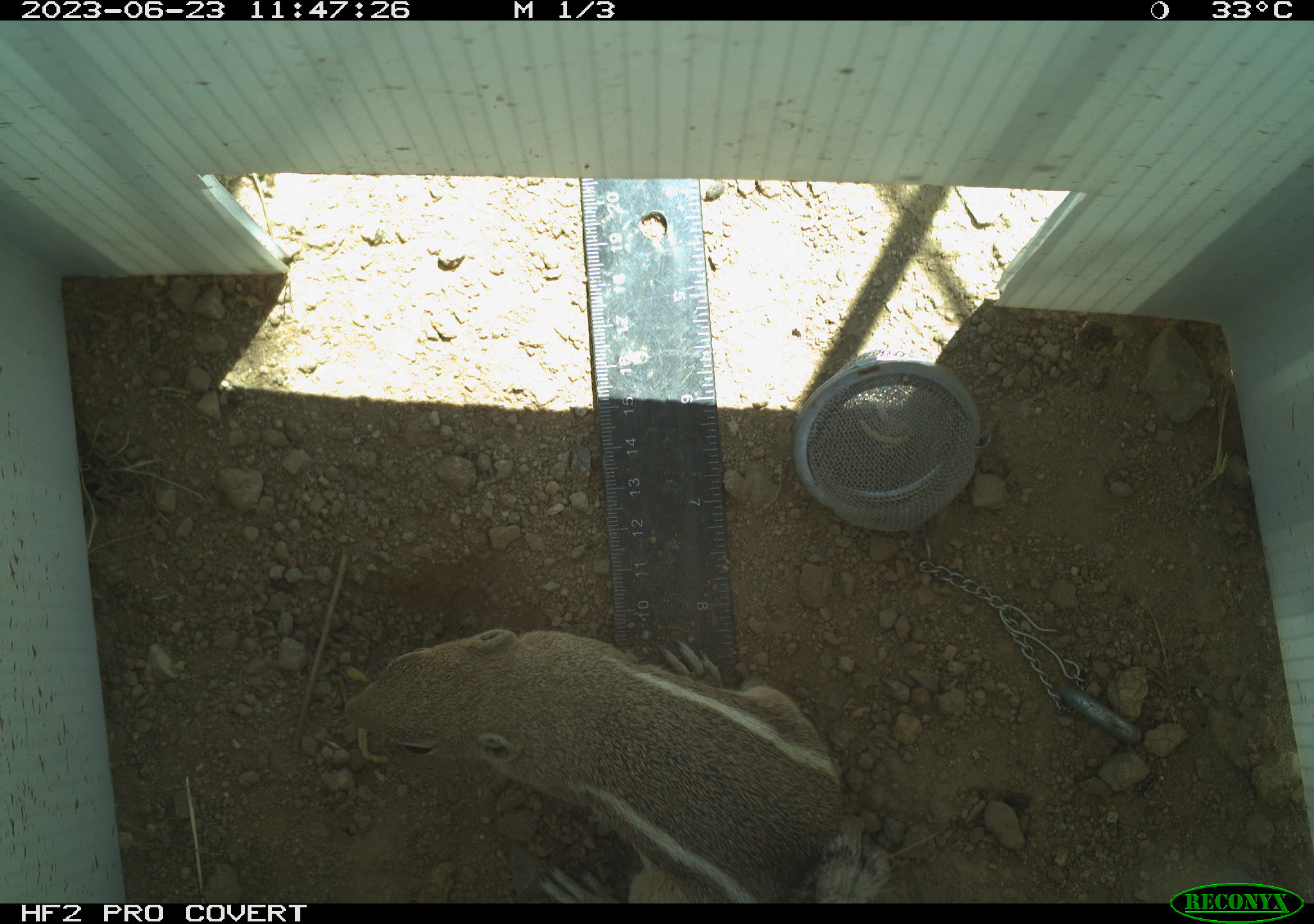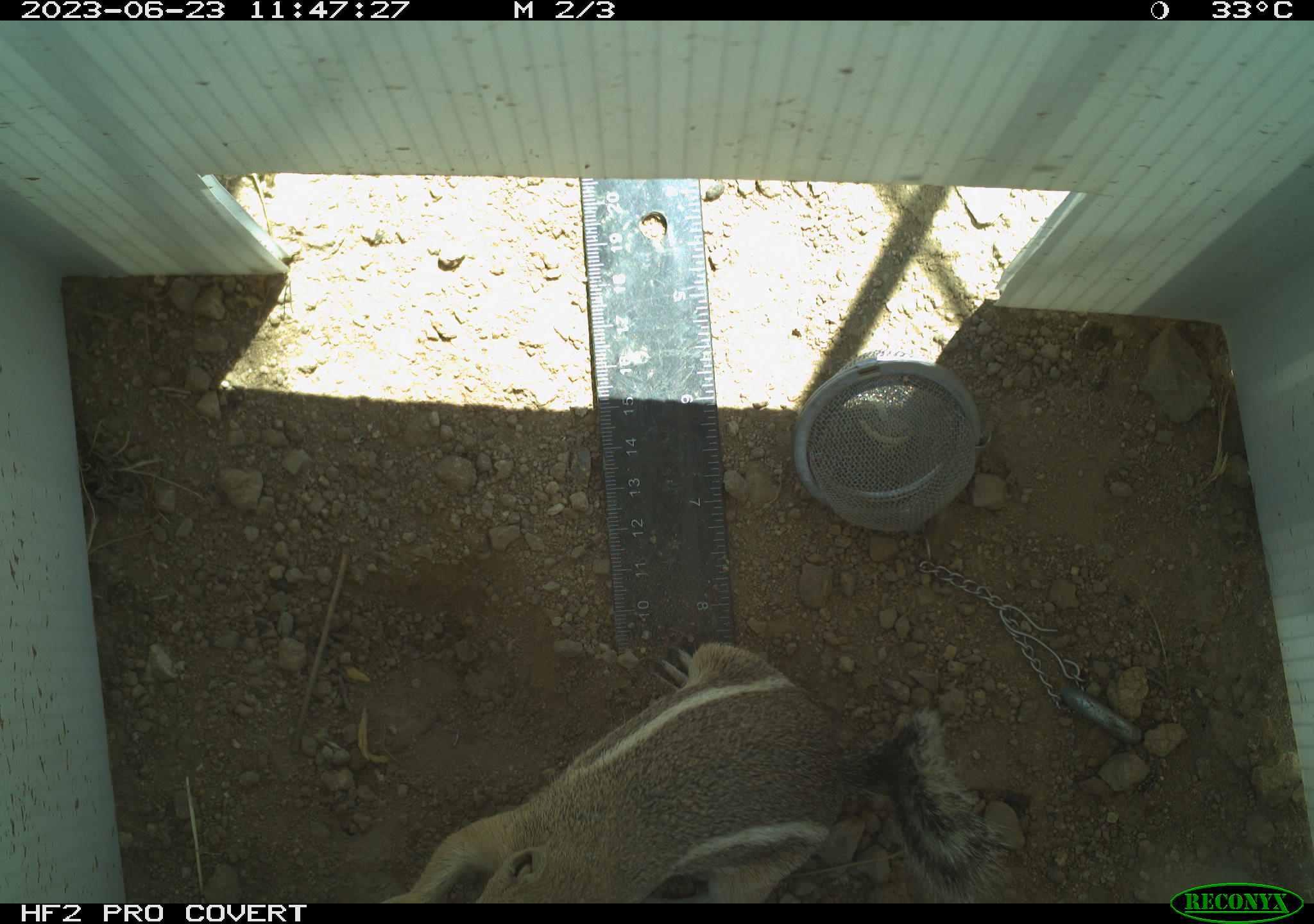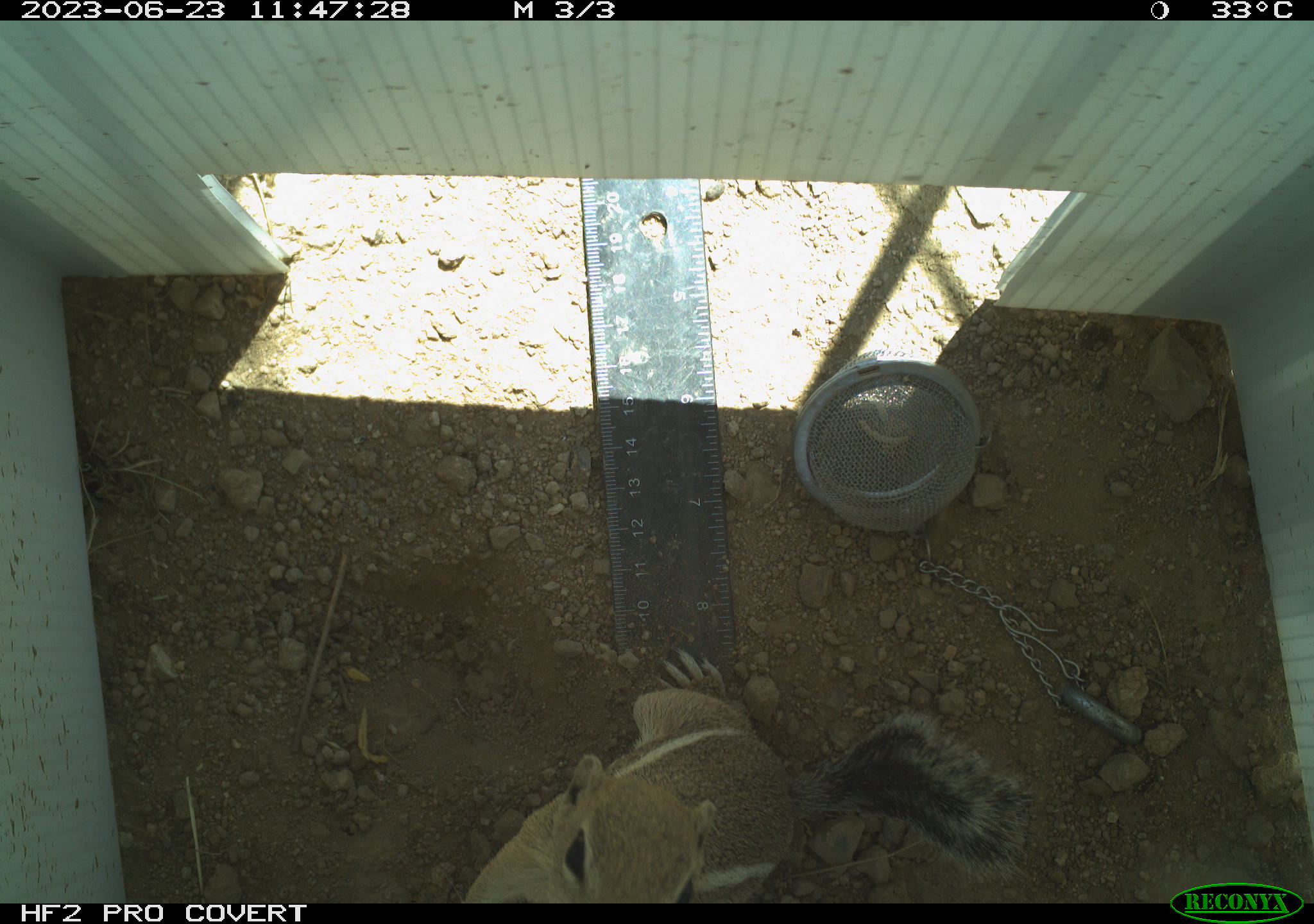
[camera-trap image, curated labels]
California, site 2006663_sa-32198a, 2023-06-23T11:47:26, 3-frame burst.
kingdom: Animalia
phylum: Chordata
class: Mammalia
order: Rodentia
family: Sciuridae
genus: Ammospermophilus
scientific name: Ammospermophilus leucurus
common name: white-tailed antelope squirrel